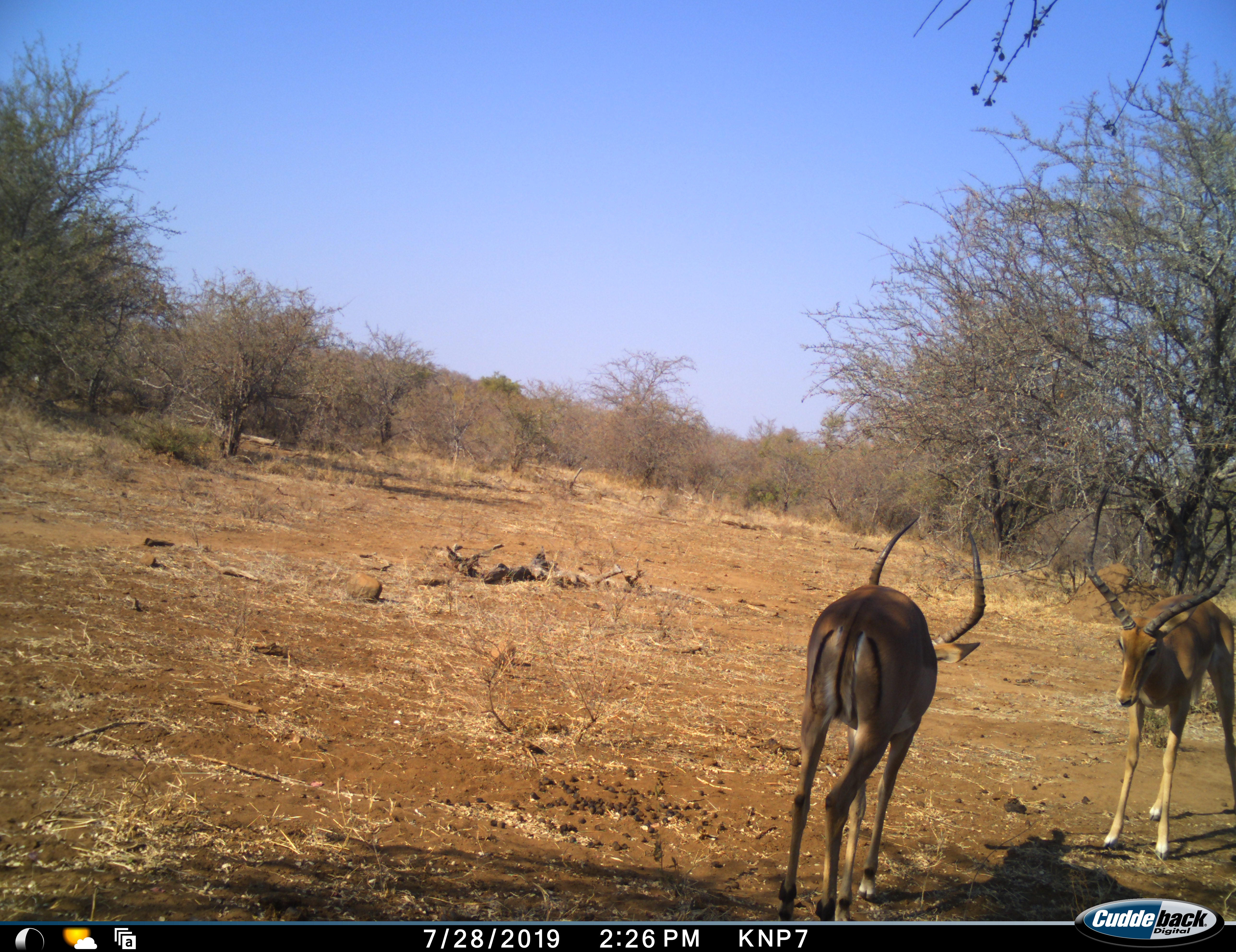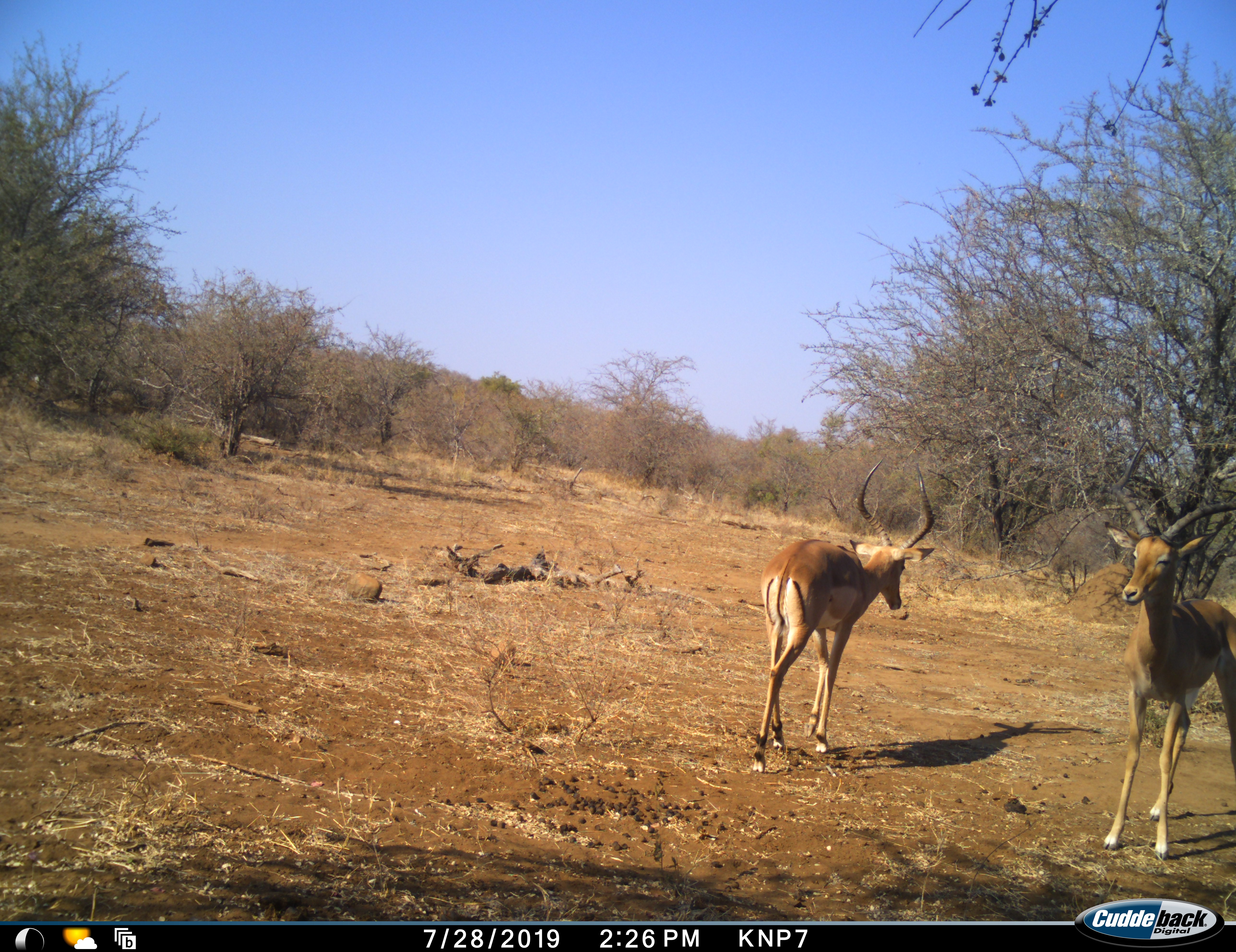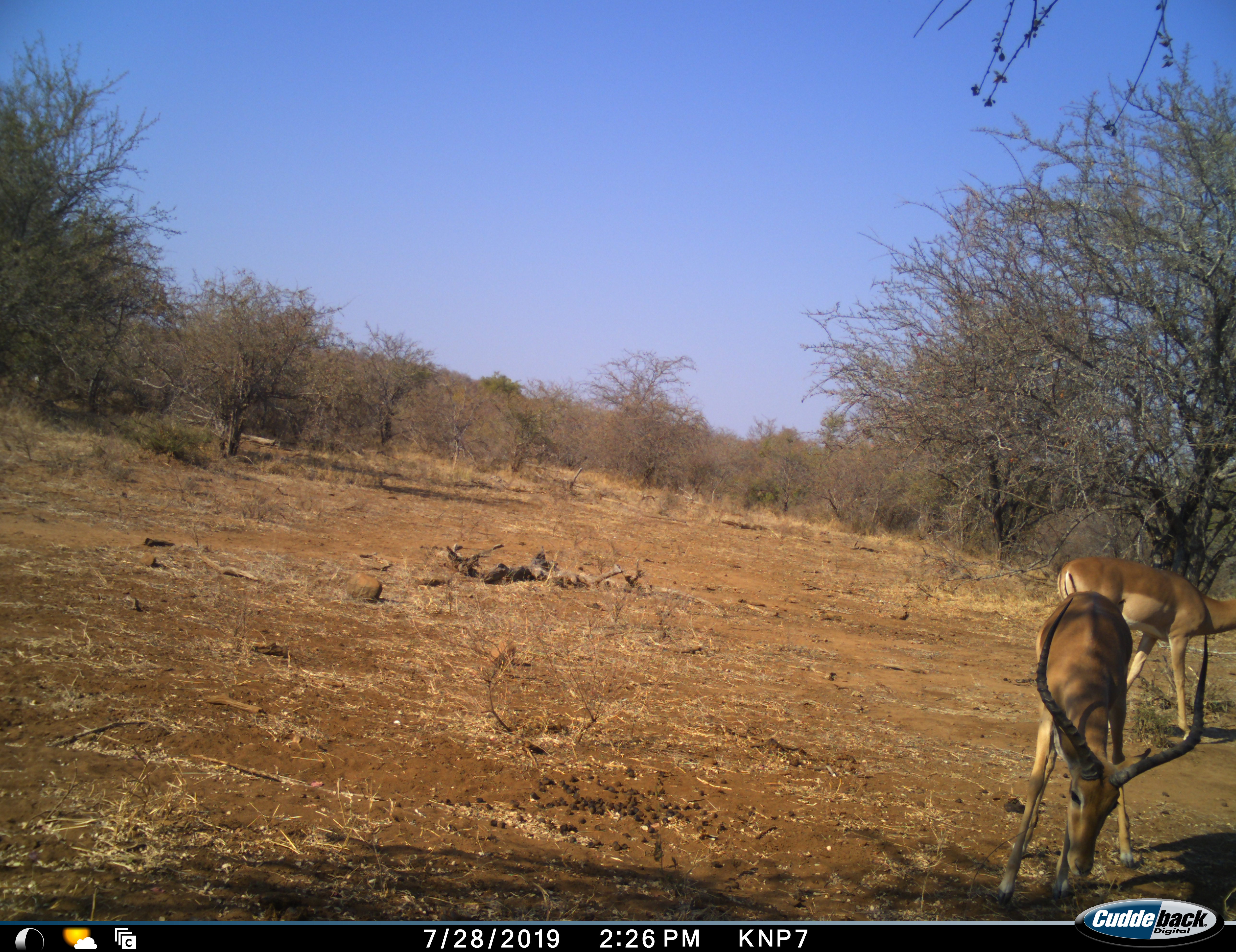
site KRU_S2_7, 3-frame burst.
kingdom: Animalia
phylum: Chordata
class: Mammalia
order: Artiodactyla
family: Bovidae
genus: Aepyceros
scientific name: Aepyceros melampus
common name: impala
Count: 2.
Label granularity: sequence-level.